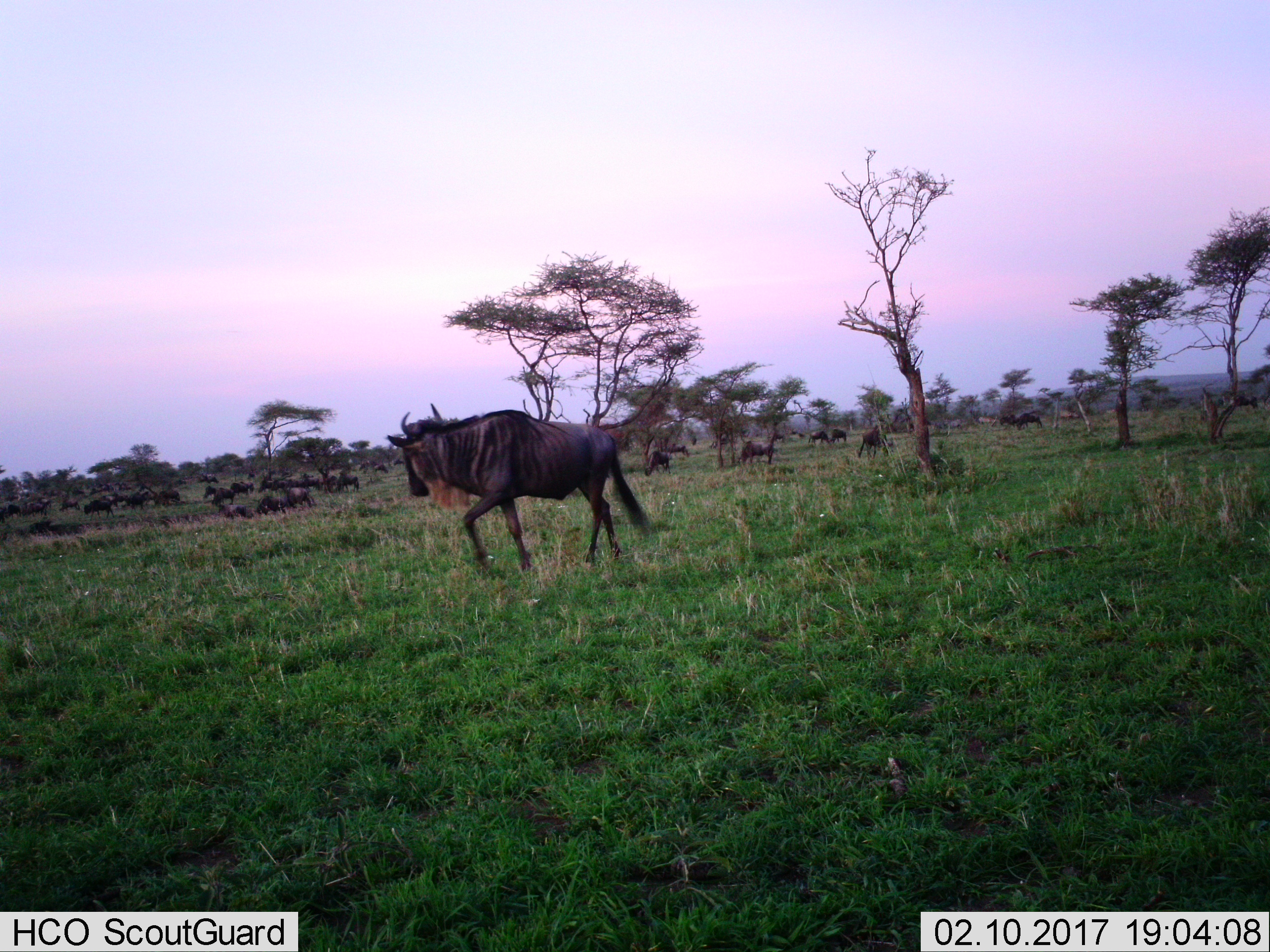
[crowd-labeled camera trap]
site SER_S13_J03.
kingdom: Animalia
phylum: Chordata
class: Mammalia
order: Artiodactyla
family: Bovidae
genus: Connochaetes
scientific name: Connochaetes taurinus taurinus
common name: blue wildebeest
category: wildebeestblue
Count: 11-50.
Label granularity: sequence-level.